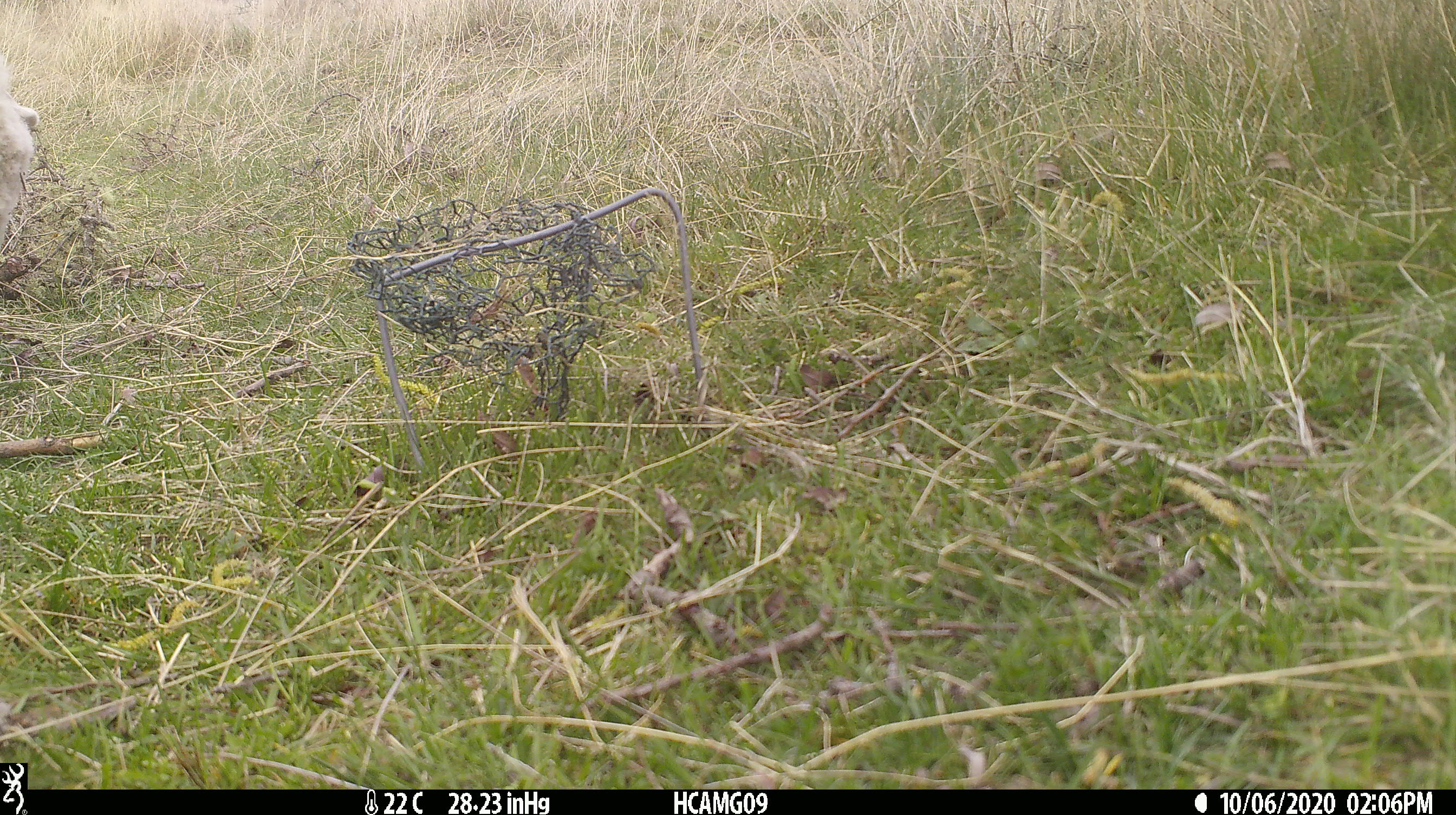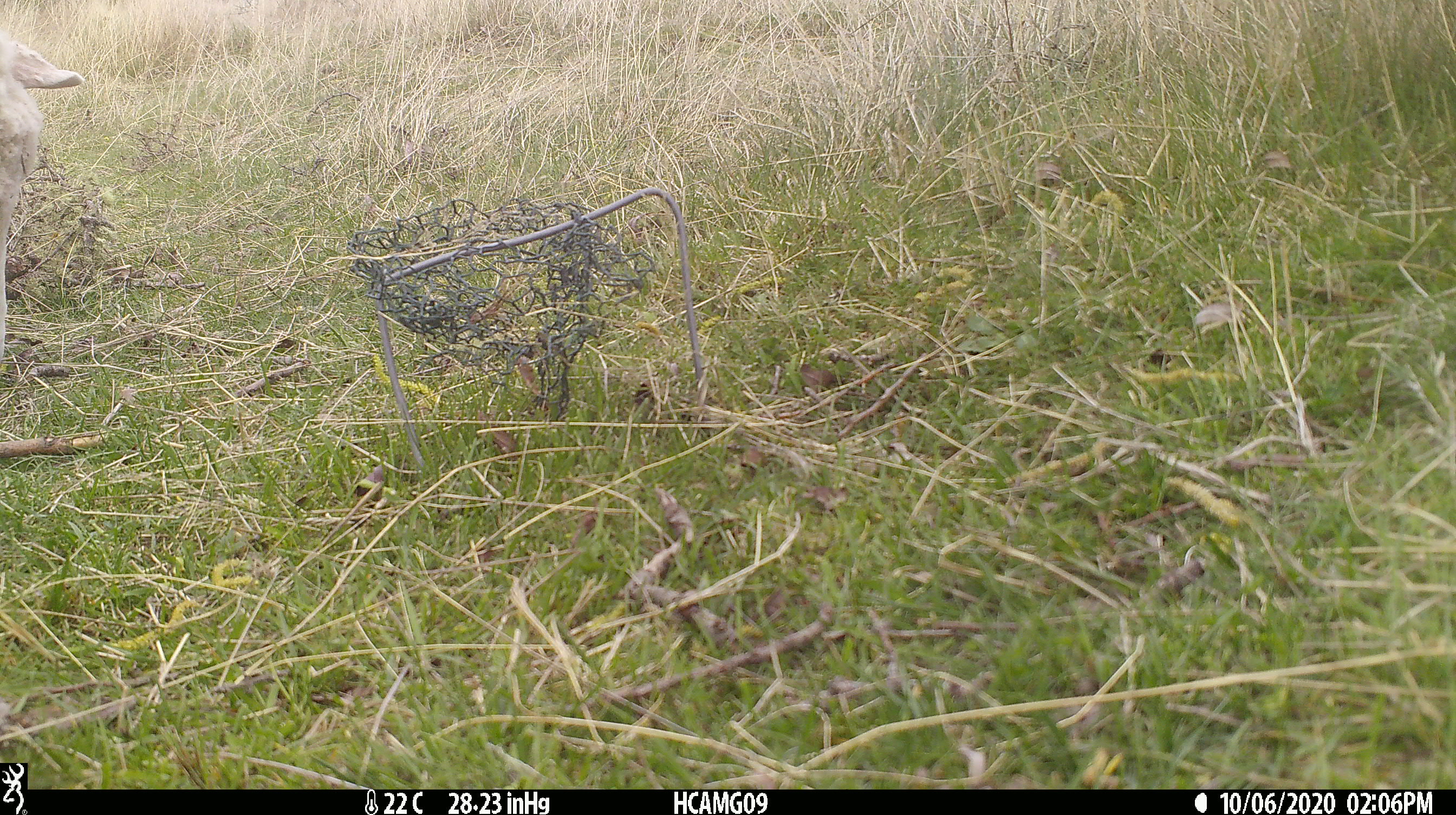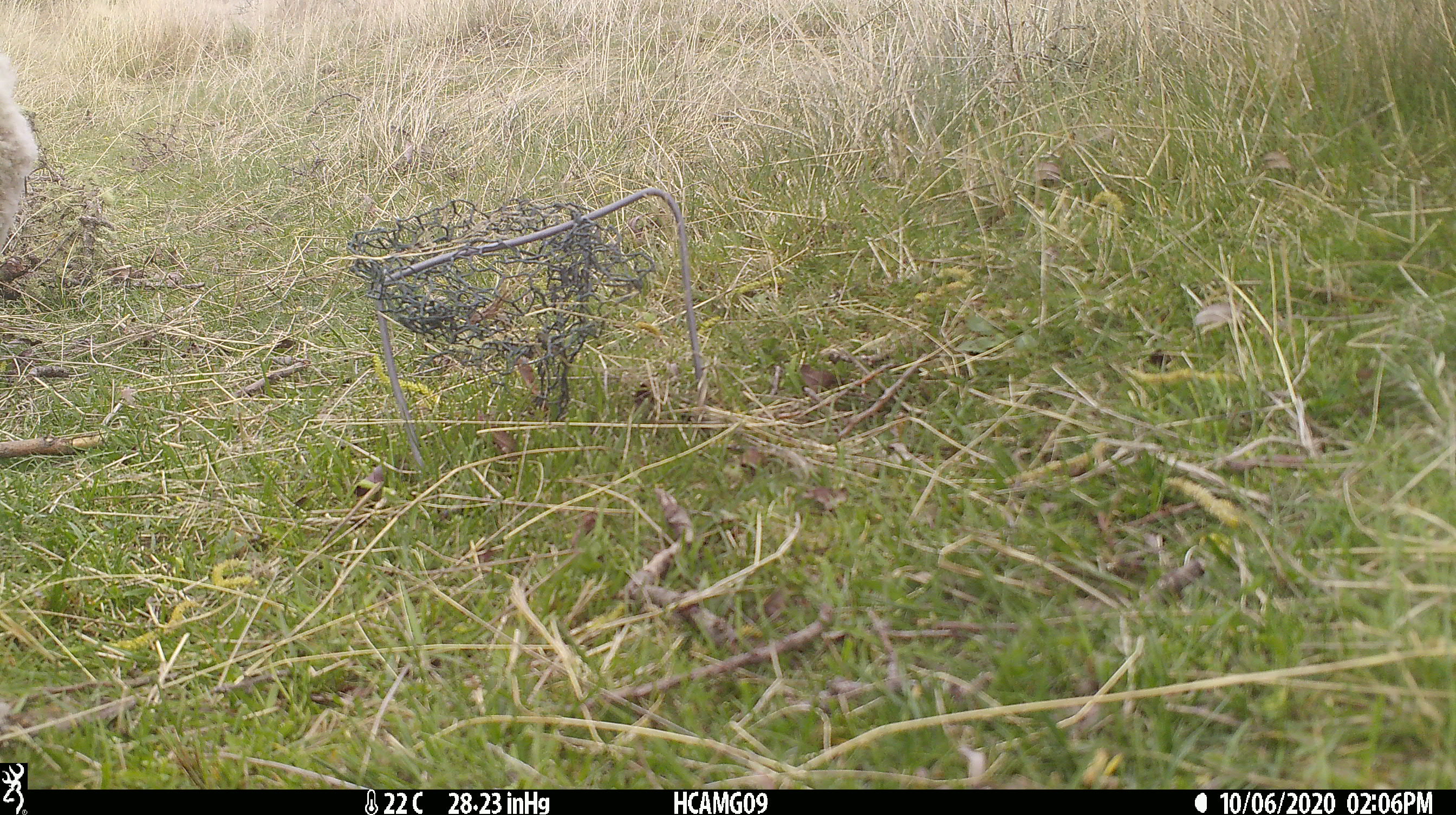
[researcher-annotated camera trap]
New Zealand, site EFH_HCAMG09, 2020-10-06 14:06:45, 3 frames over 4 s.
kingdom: Animalia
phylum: Chordata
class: Mammalia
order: Artiodactyla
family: Bovidae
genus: Ovis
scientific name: Ovis aries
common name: domestic sheep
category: sheep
Sheep (domestic sheep) (Ovis aries).